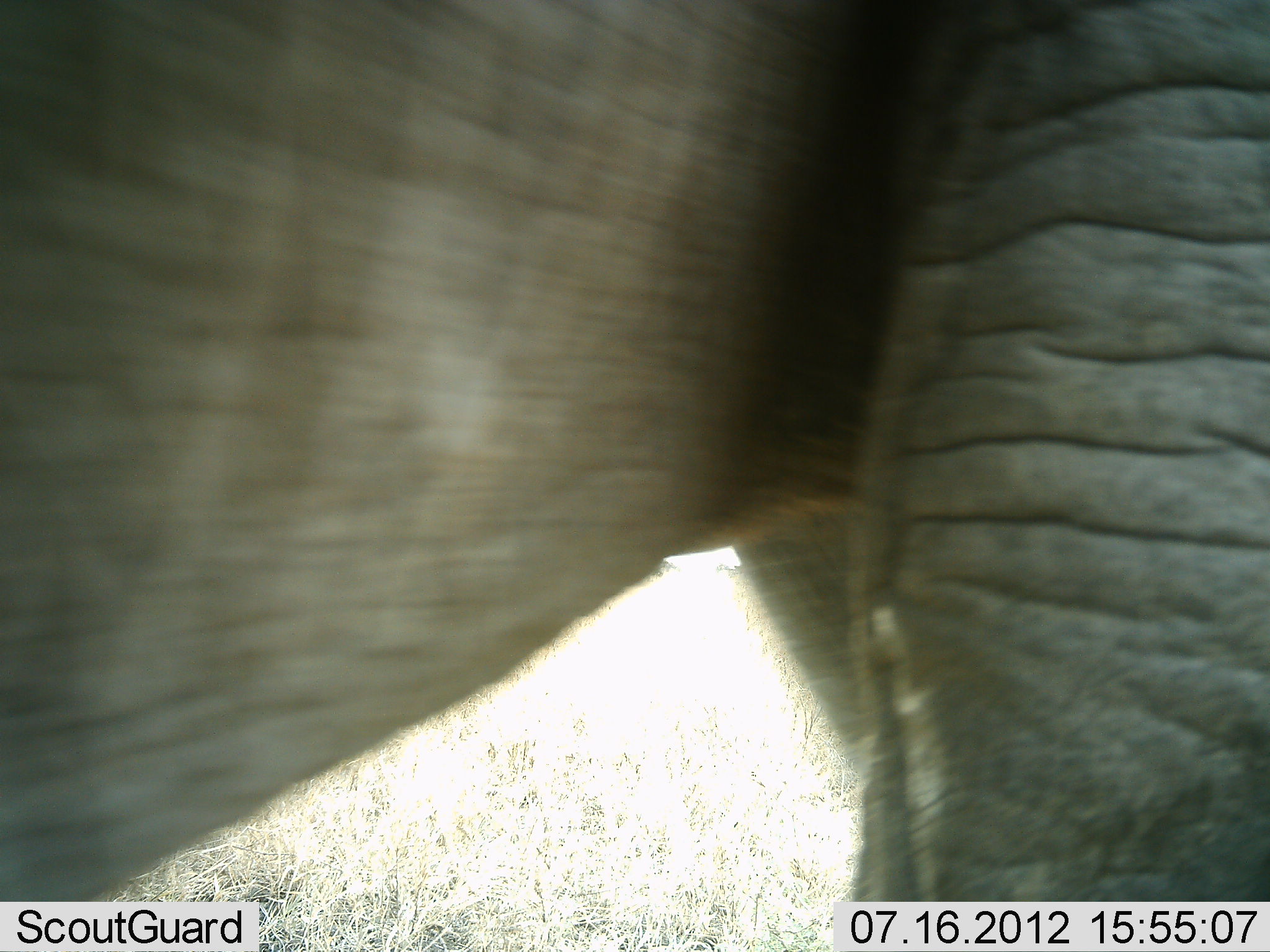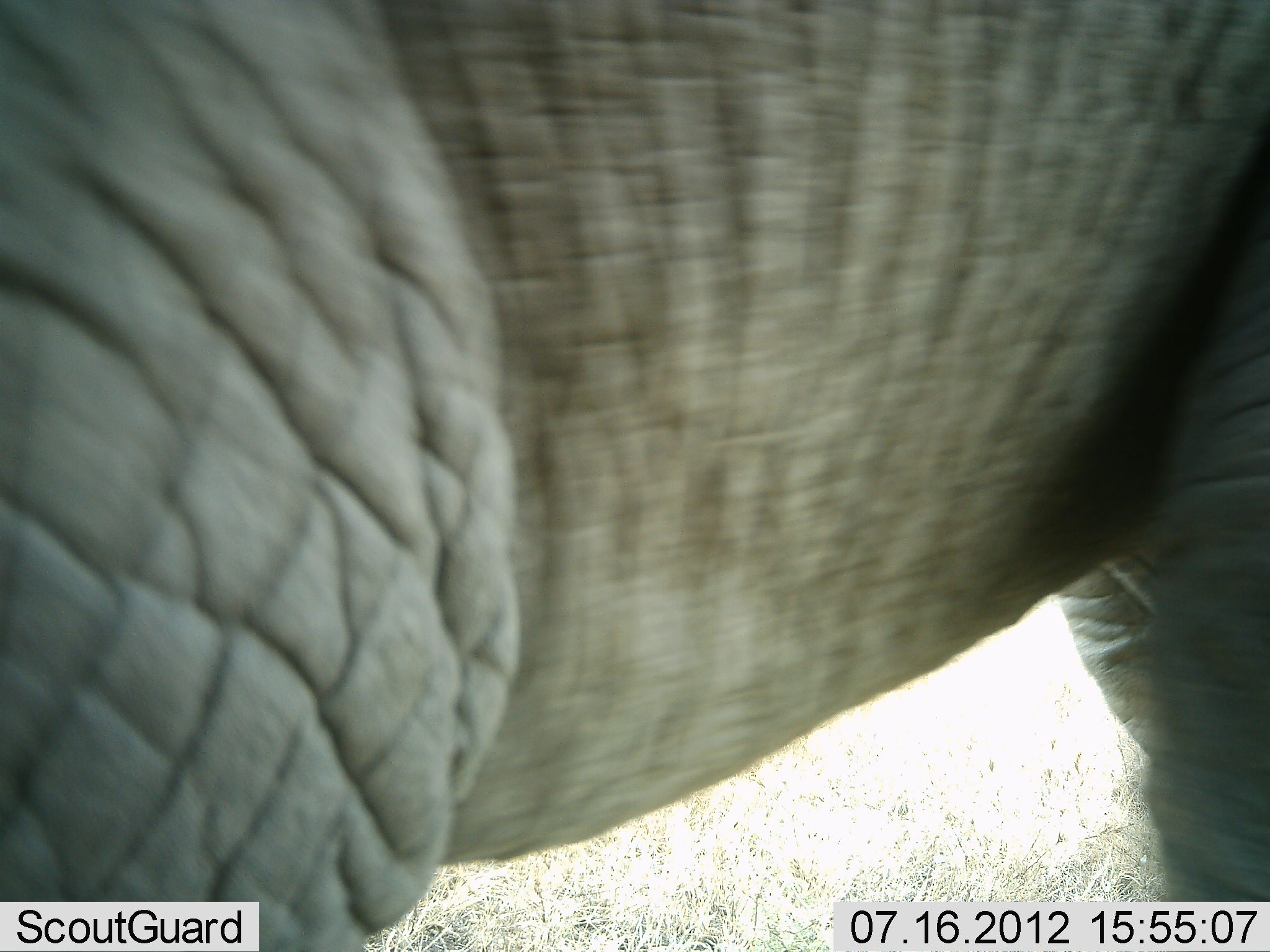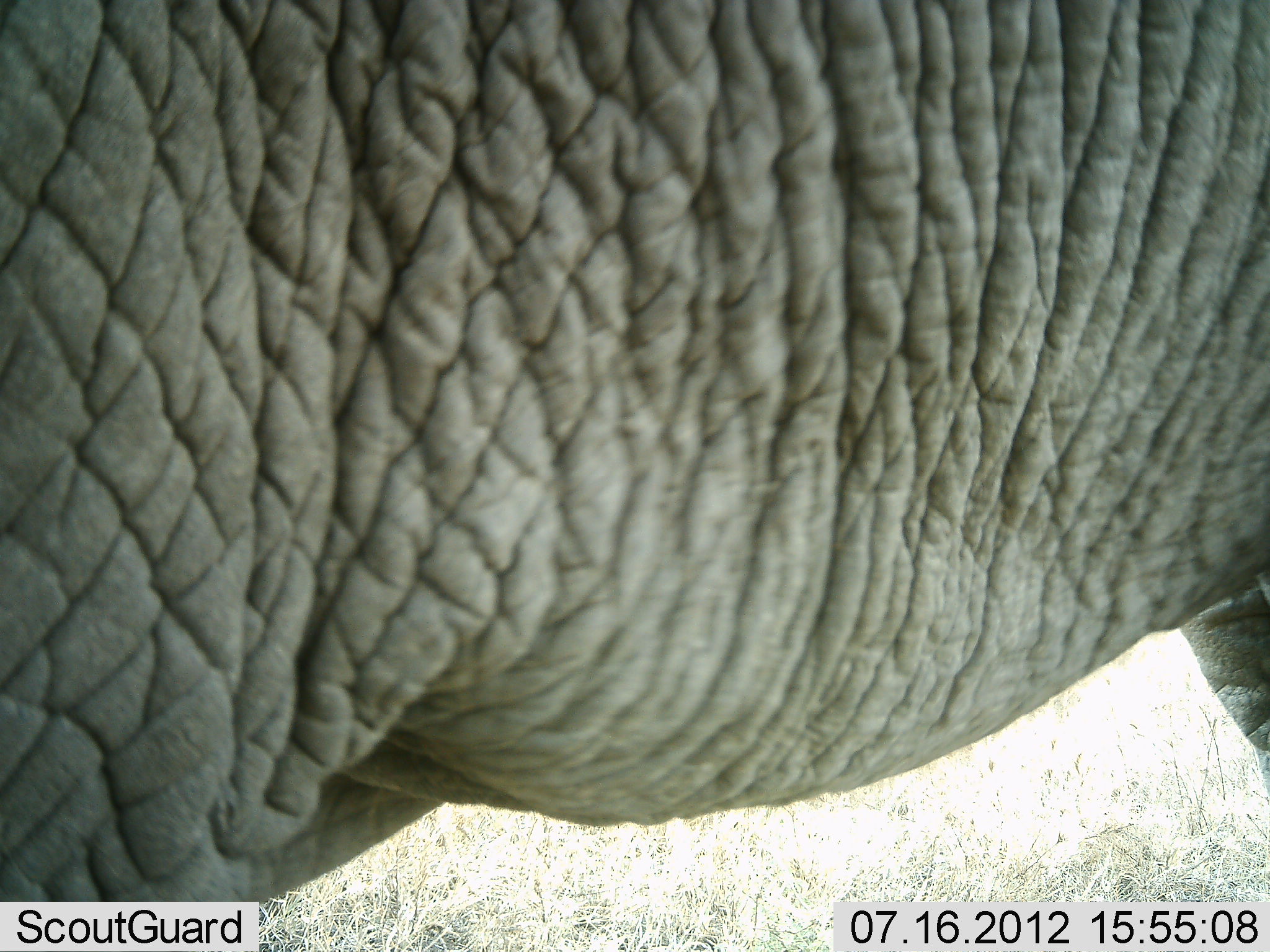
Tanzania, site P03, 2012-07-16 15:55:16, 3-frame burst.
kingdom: Animalia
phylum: Chordata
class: Mammalia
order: Proboscidea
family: Elephantidae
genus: Loxodonta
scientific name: Loxodonta africana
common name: african bush elephant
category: elephant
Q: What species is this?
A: Elephant (african bush elephant) (Loxodonta africana).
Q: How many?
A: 1.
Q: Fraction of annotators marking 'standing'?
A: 60%.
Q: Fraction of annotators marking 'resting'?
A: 0%.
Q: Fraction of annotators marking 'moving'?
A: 40%.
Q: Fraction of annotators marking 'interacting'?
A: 0%.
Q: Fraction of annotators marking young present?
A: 0%.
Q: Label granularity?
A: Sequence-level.